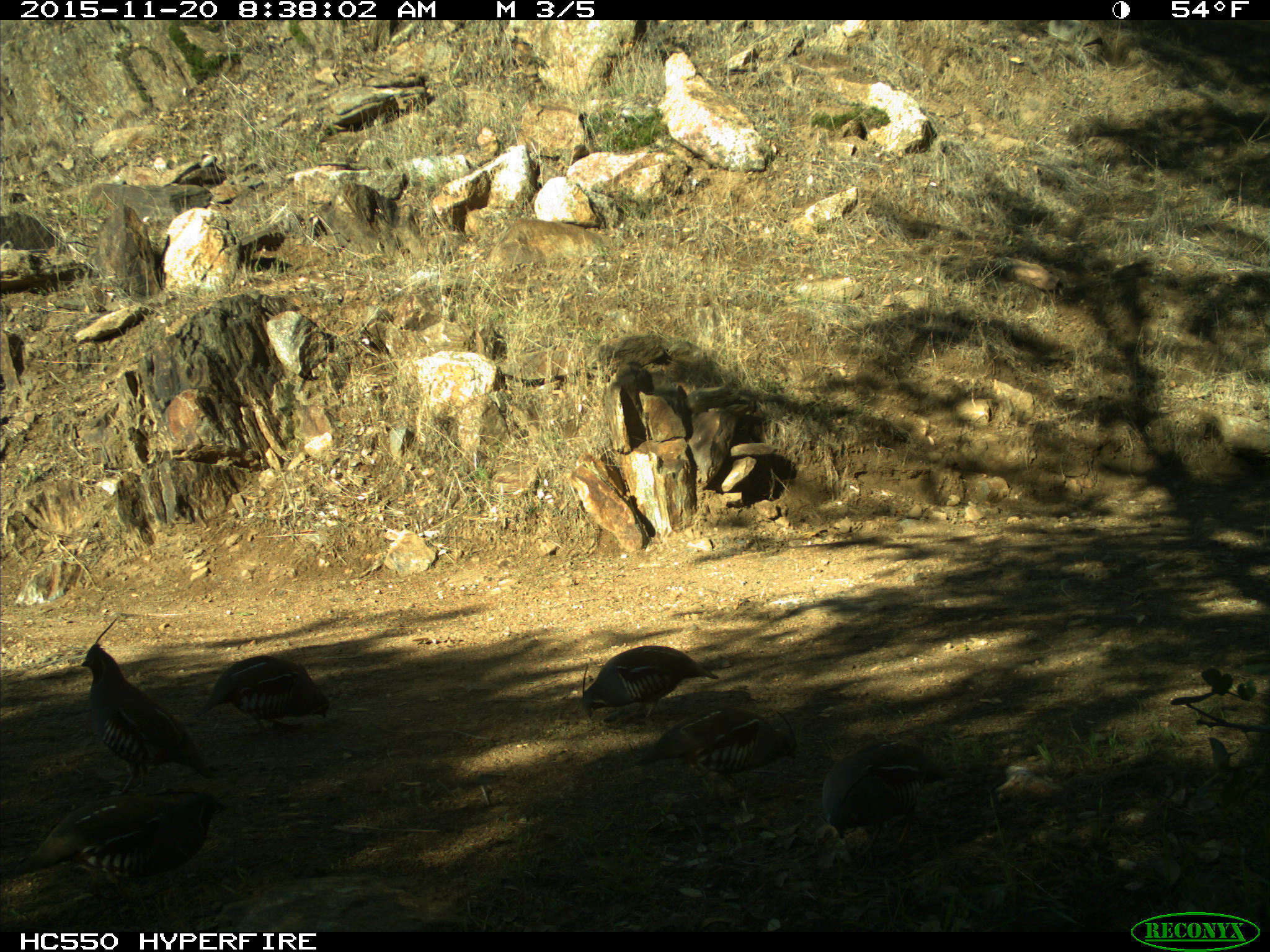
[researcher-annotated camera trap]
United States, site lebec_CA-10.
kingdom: Animalia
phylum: Chordata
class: Aves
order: Galliformes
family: Odontophoridae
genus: Callipepla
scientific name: Callipepla californica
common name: california quail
Callipepla californica (california quail).